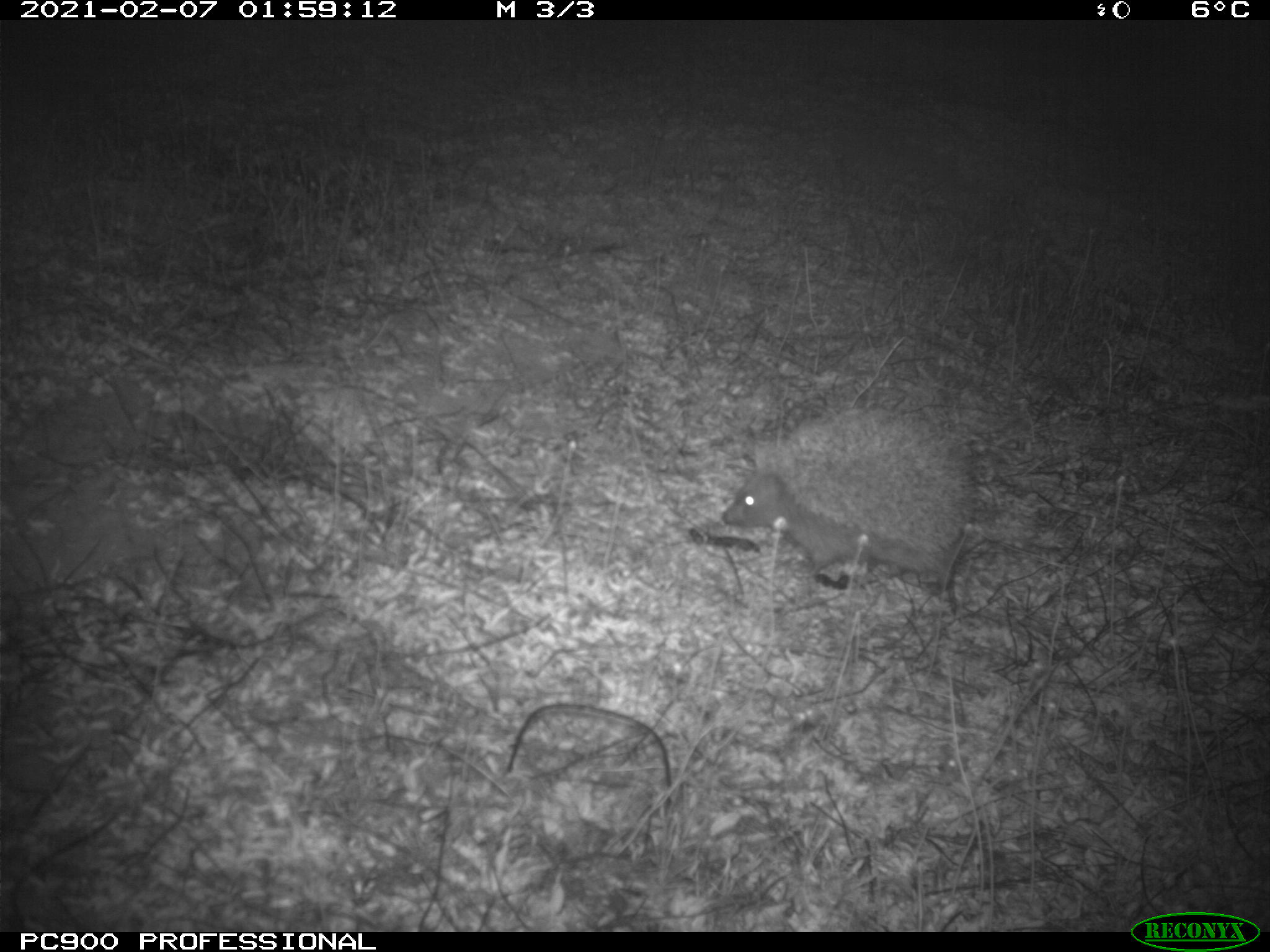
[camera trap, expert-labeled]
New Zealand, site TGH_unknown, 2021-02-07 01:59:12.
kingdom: Animalia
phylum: Chordata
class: Mammalia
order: Eulipotyphla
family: Erinaceidae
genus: Erinaceus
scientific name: Erinaceus europaeus europaeus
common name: european hedgehog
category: hedgehog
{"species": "hedgehog (european hedgehog) (Erinaceus europaeus europaeus)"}